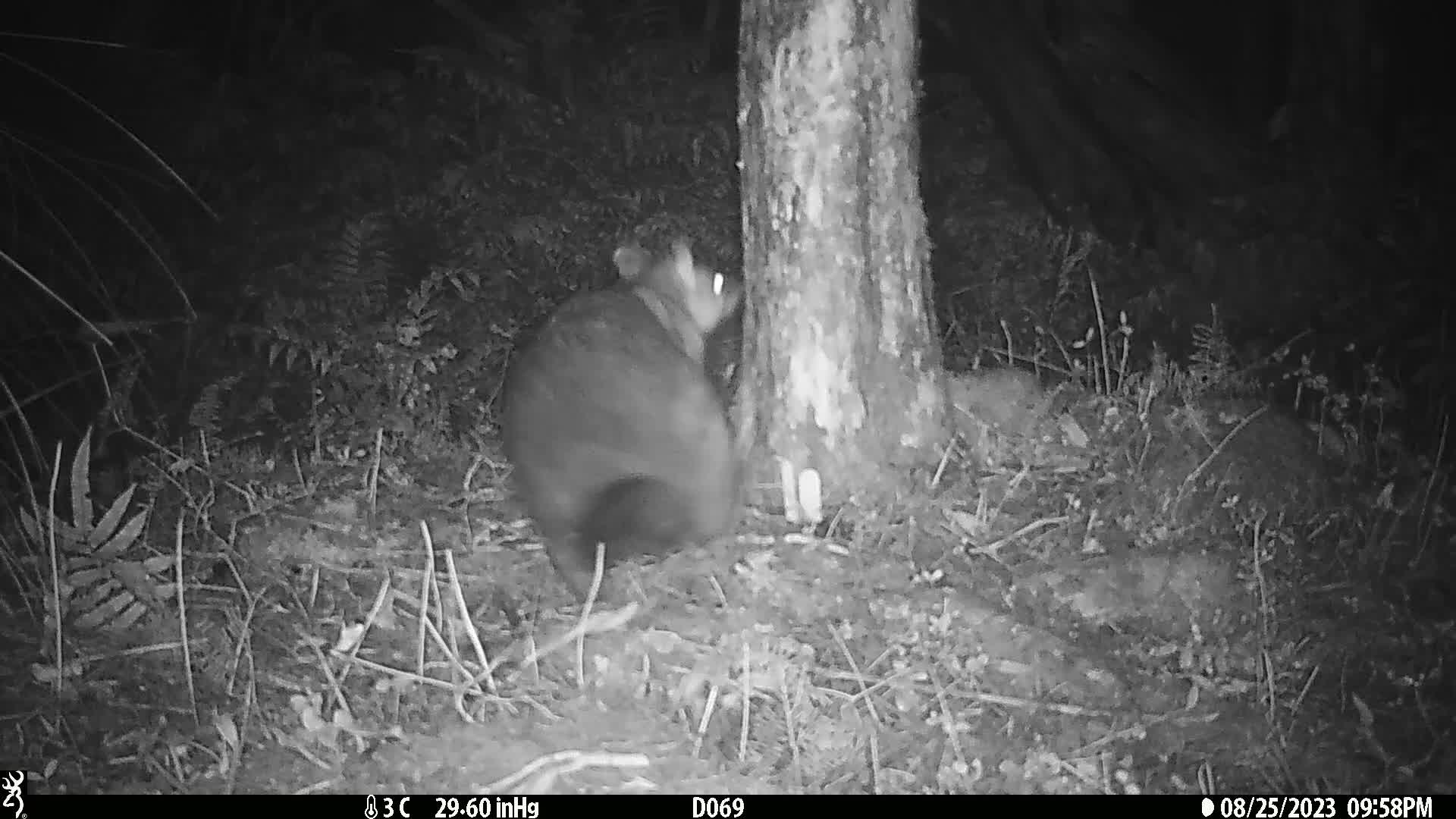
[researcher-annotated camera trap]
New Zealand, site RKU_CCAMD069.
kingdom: Animalia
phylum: Chordata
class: Mammalia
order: Diprotodontia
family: Phalangeridae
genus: Trichosurus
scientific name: Trichosurus vulpecula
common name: common brushtail possum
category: possum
Possum (common brushtail possum) (Trichosurus vulpecula).